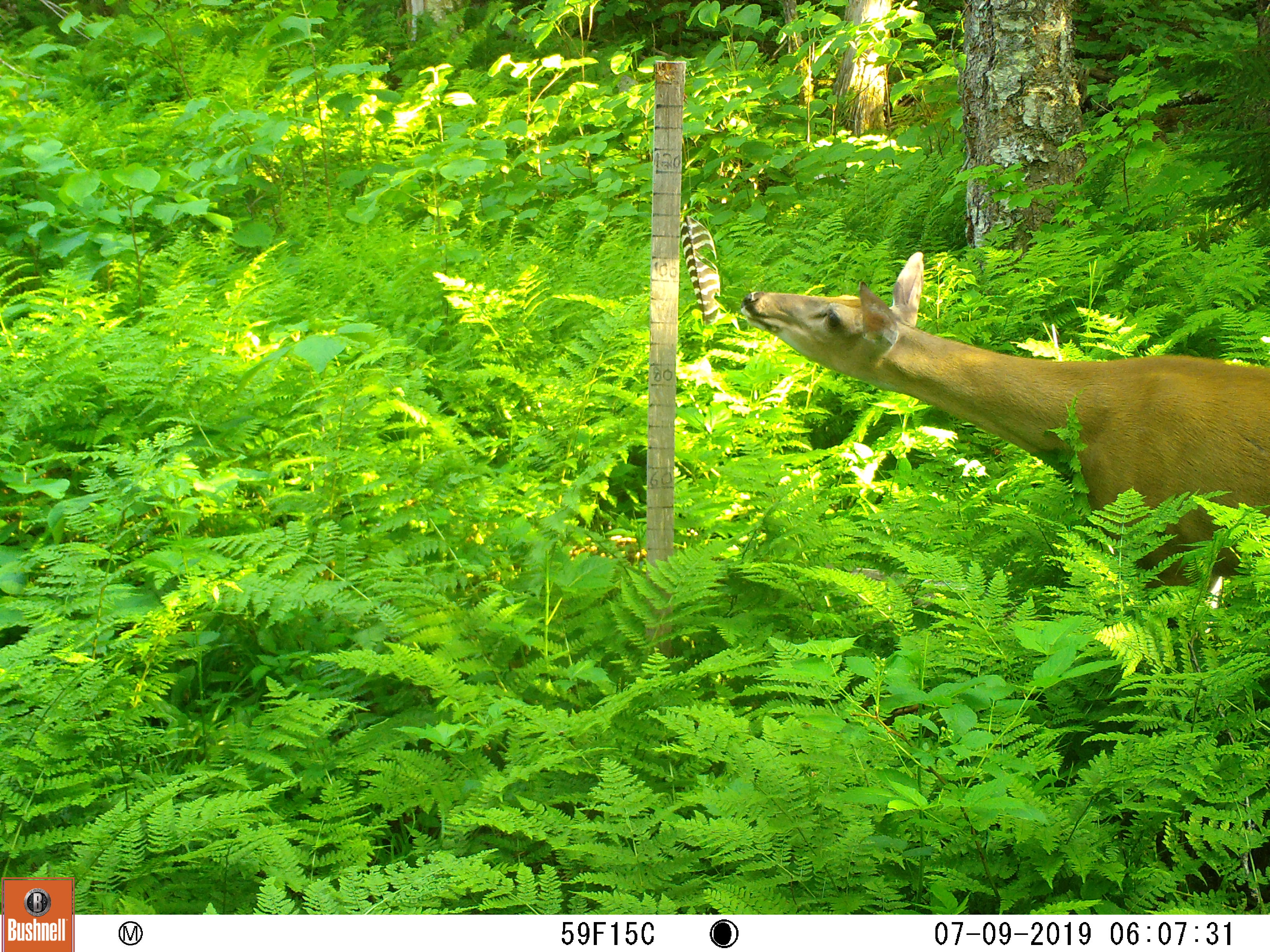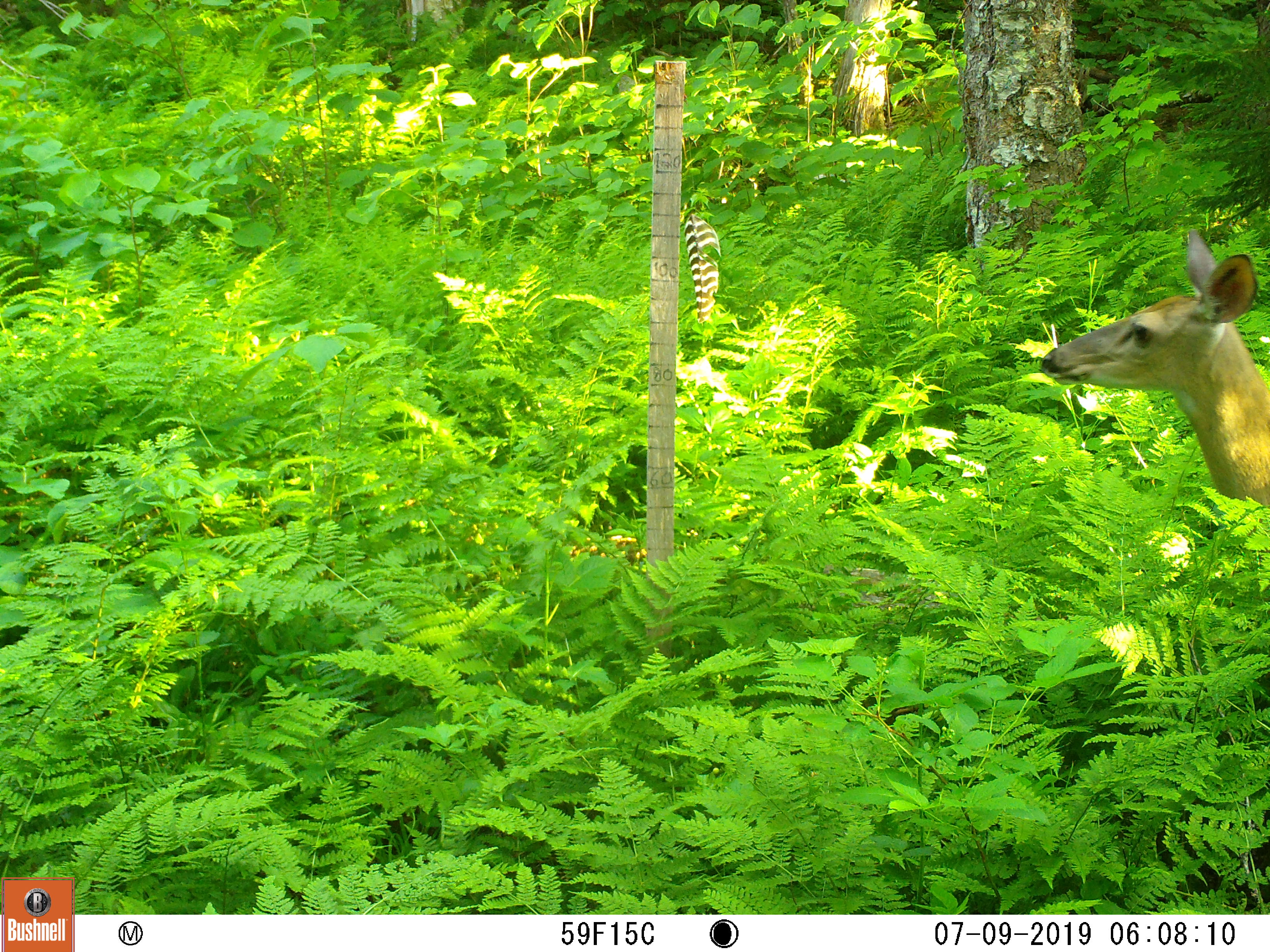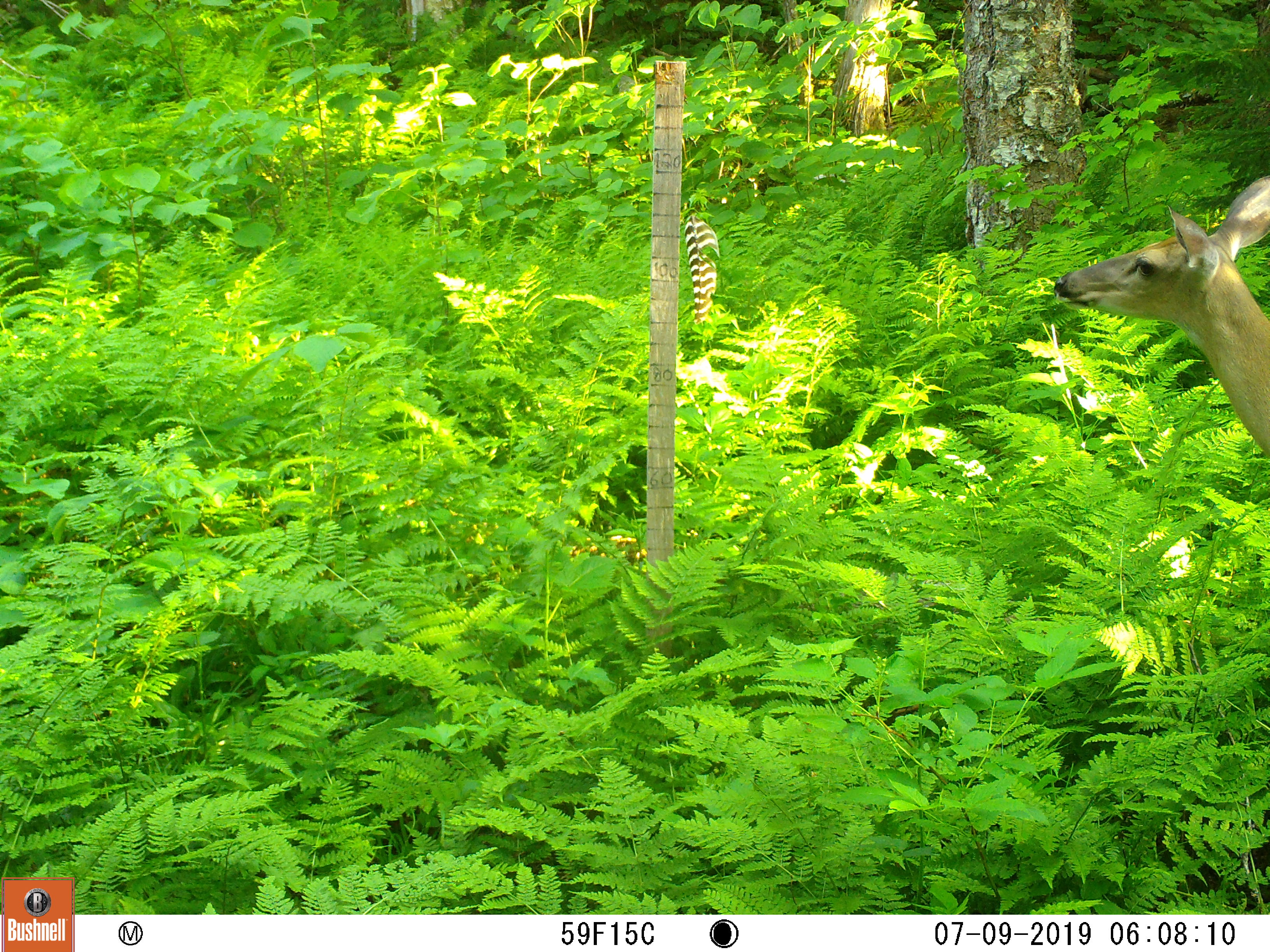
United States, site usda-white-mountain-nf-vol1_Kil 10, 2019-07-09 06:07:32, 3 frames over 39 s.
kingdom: Animalia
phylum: Chordata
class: Mammalia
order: Artiodactyla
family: Cervidae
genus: Odocoileus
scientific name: Odocoileus virginianus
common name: white-tailed deer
White-tailed deer (Odocoileus virginianus).